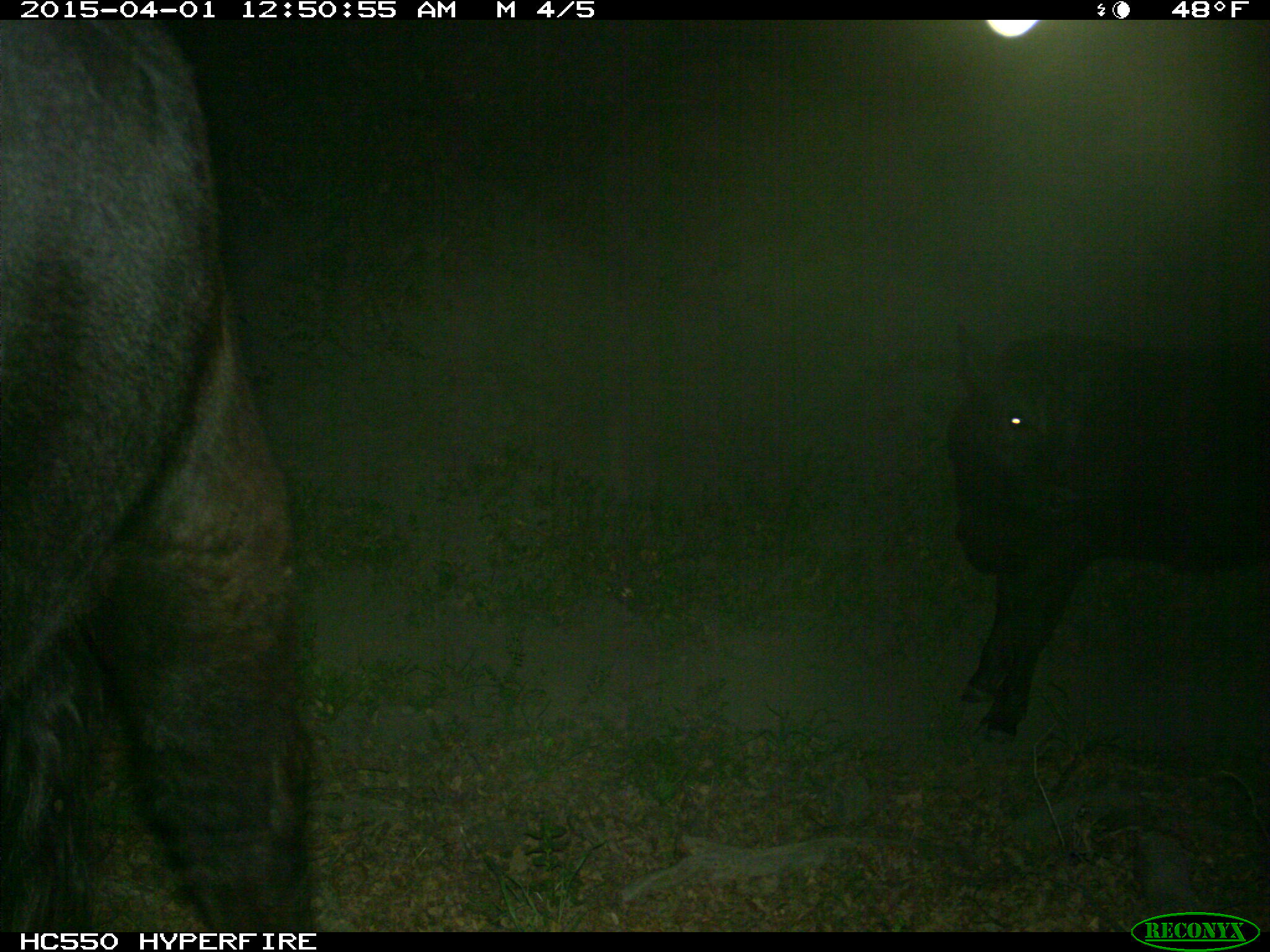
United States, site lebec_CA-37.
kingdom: Animalia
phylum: Chordata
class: Mammalia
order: Artiodactyla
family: Bovidae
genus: Bos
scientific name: Bos taurus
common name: domestic cow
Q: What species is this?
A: Bos taurus (domestic cow).